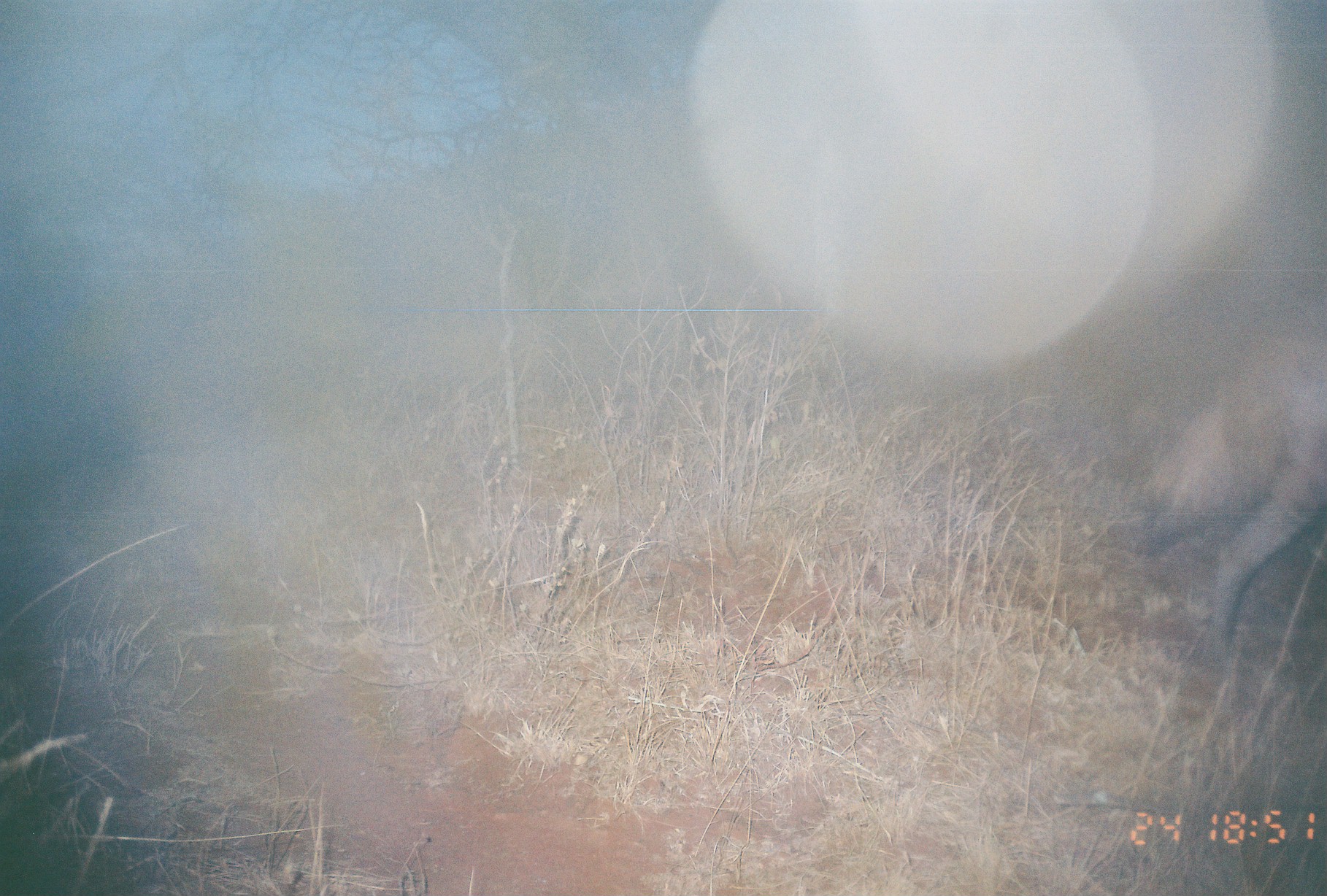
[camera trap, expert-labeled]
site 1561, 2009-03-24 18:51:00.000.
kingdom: Animalia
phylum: Chordata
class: Mammalia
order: Carnivora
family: Hyaenidae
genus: Proteles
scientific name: Proteles cristatus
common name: aardwolf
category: proteles cristata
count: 1